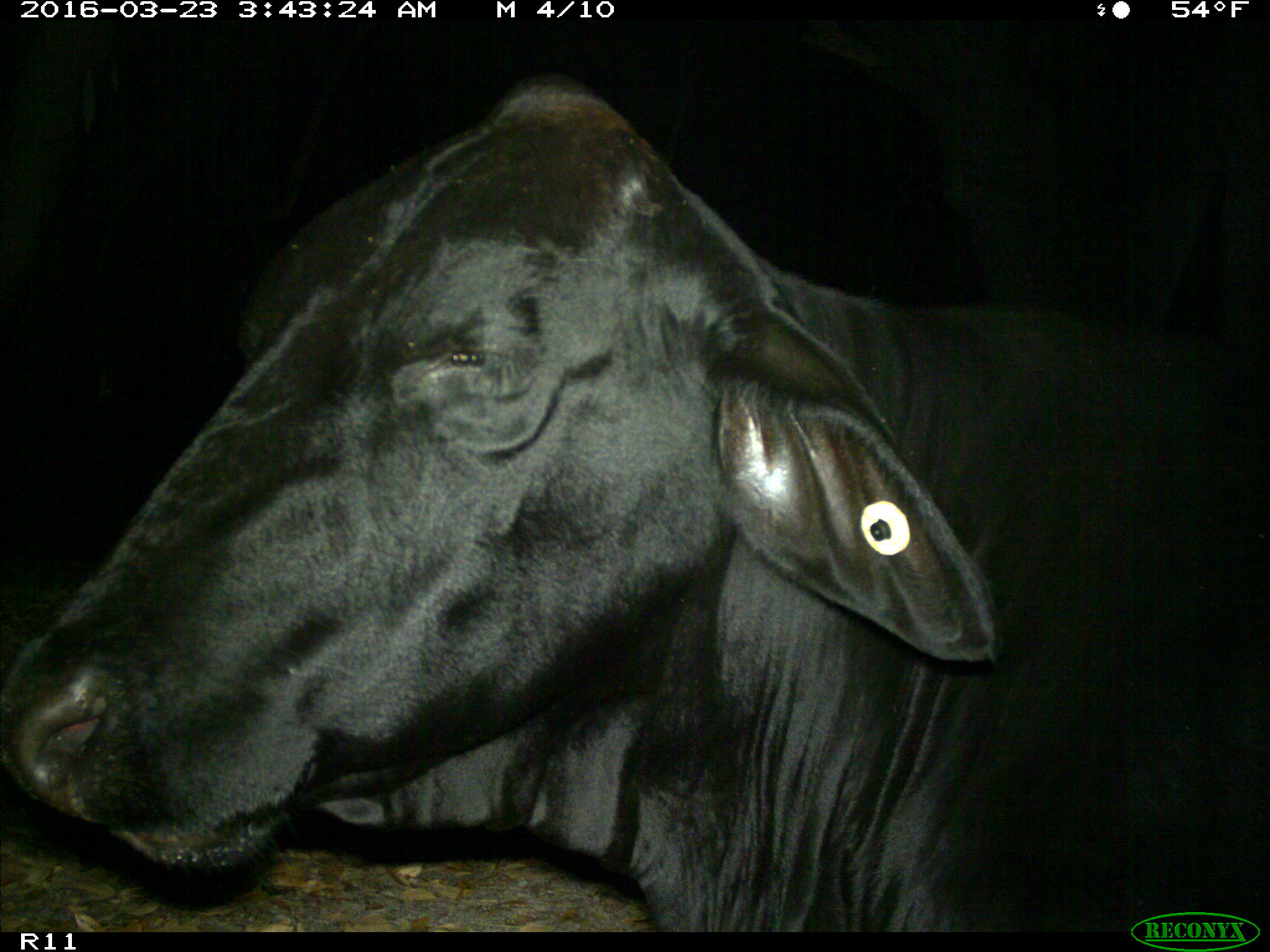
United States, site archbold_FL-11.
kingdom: Animalia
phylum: Chordata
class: Mammalia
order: Artiodactyla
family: Bovidae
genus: Bos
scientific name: Bos taurus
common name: domestic cow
Bos taurus (domestic cow).